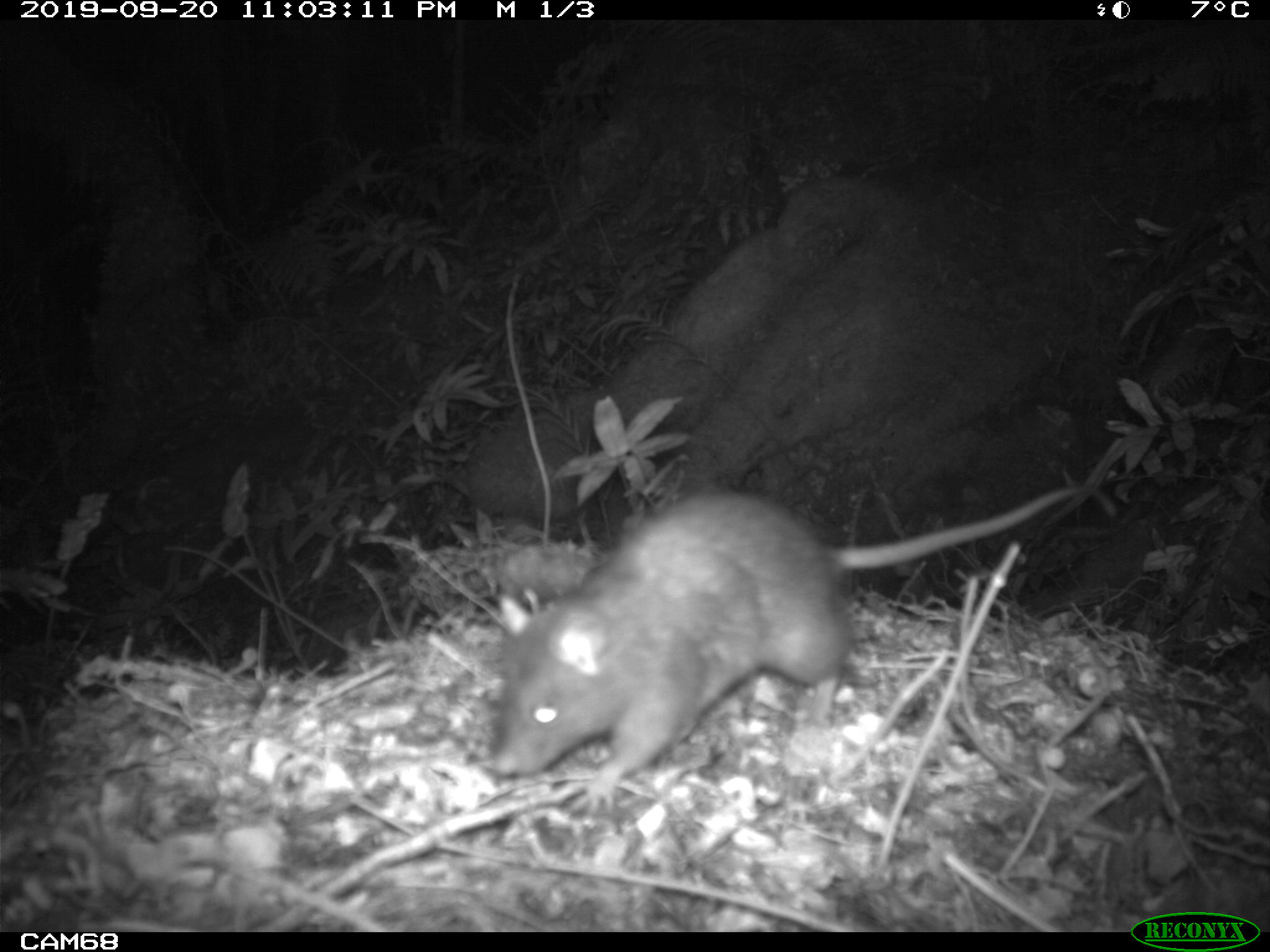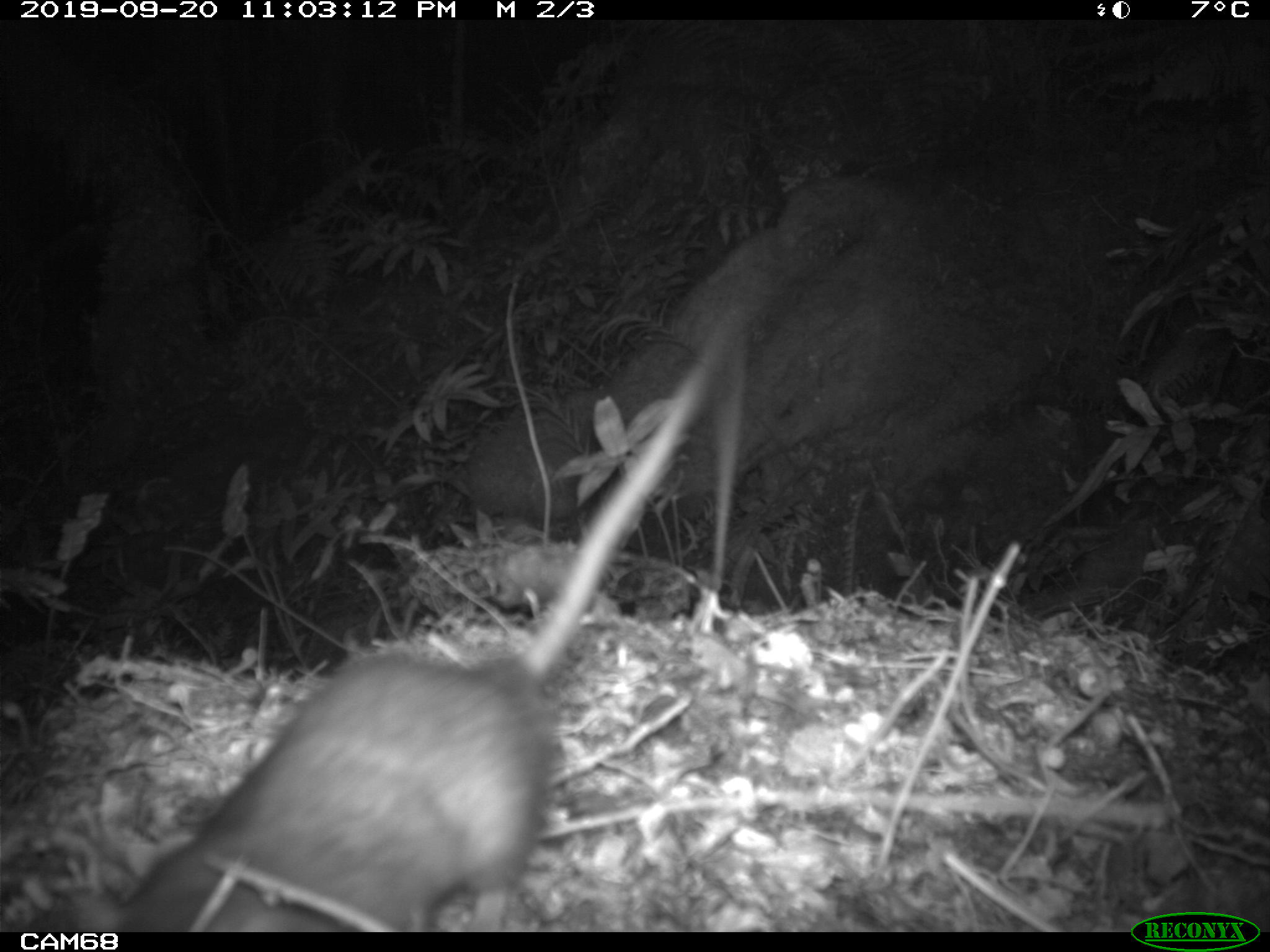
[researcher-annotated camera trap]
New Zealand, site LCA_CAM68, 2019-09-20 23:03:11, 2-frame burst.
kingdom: Animalia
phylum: Chordata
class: Mammalia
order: Rodentia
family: Muridae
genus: Rattus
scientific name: Rattus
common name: rat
Rat (Rattus).